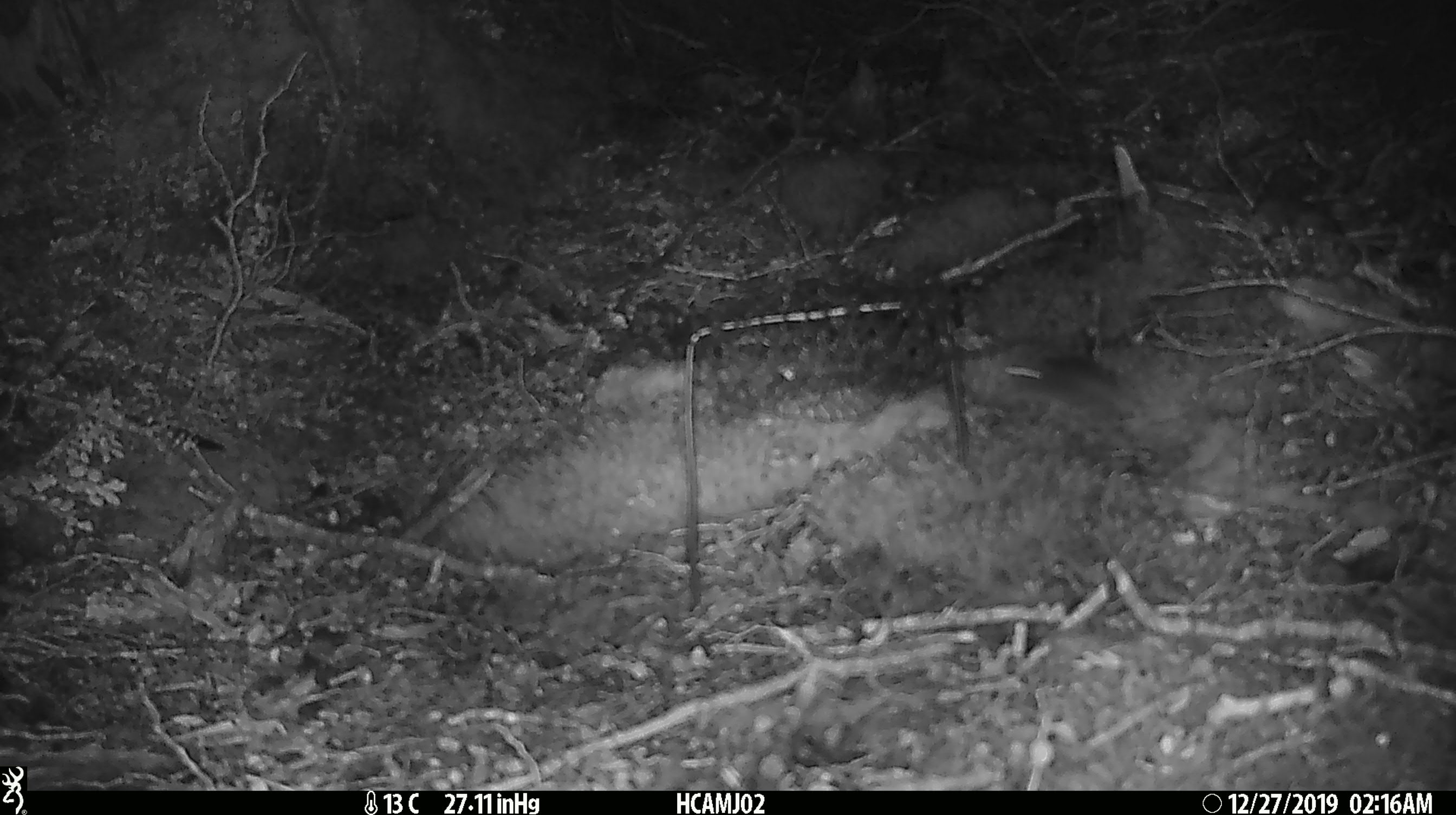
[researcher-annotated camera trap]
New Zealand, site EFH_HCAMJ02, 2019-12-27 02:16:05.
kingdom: Animalia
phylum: Chordata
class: Mammalia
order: Rodentia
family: Muridae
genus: Mus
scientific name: Mus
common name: mouse